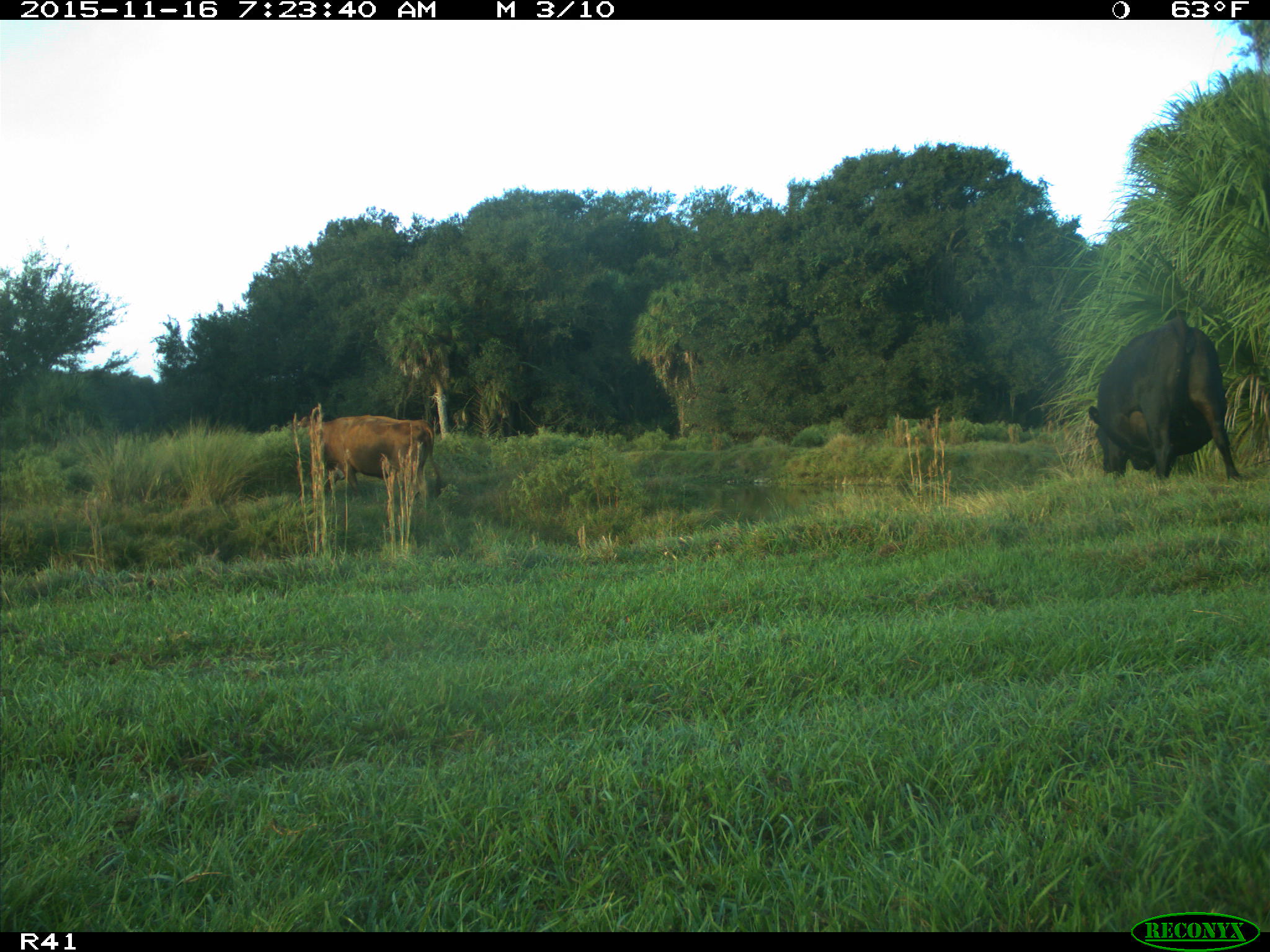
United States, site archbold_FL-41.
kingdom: Animalia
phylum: Chordata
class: Mammalia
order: Artiodactyla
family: Bovidae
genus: Bos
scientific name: Bos taurus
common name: domestic cow